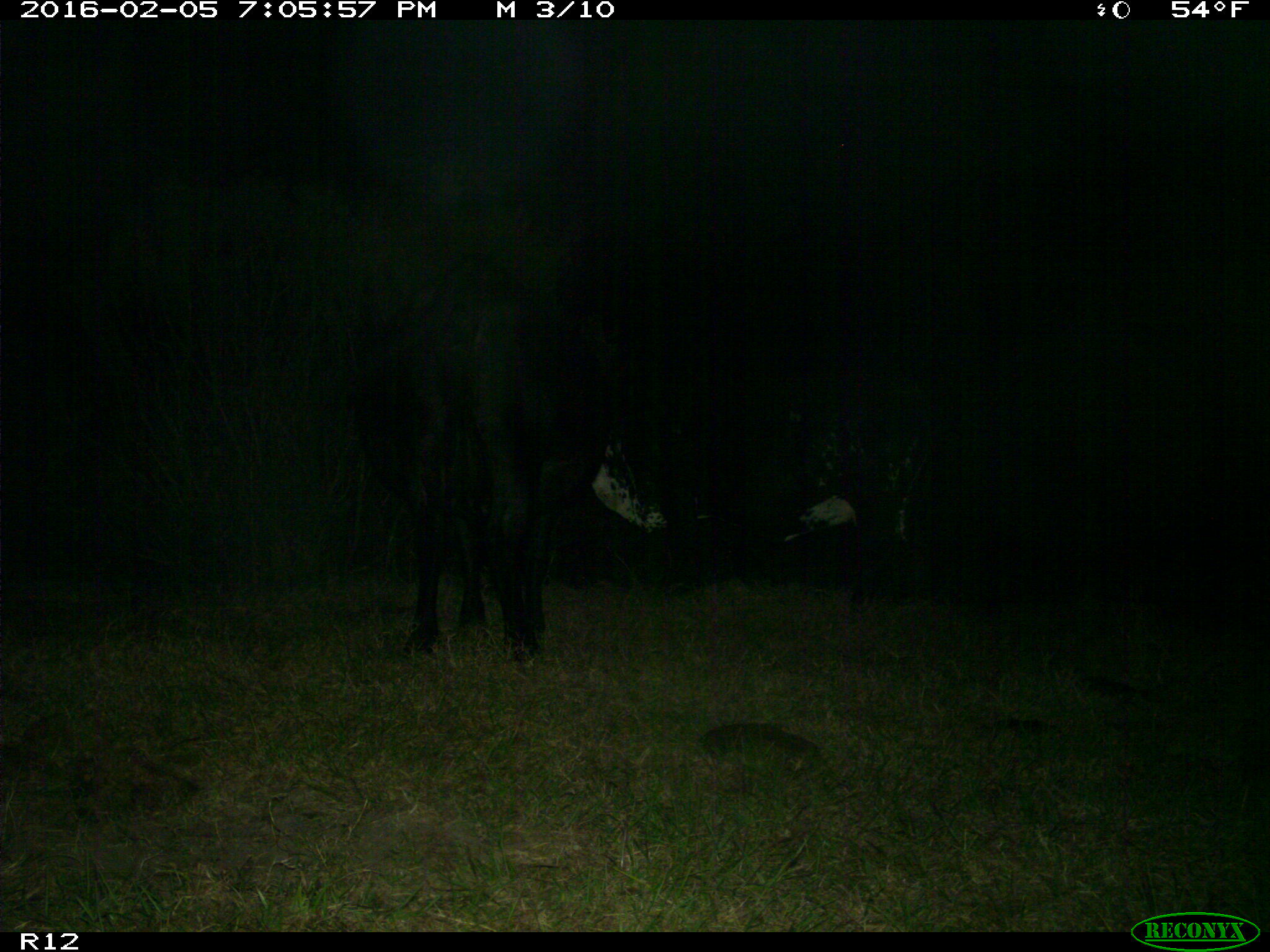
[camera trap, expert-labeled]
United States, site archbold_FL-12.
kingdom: Animalia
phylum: Chordata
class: Mammalia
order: Artiodactyla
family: Bovidae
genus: Bos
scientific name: Bos taurus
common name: domestic cow